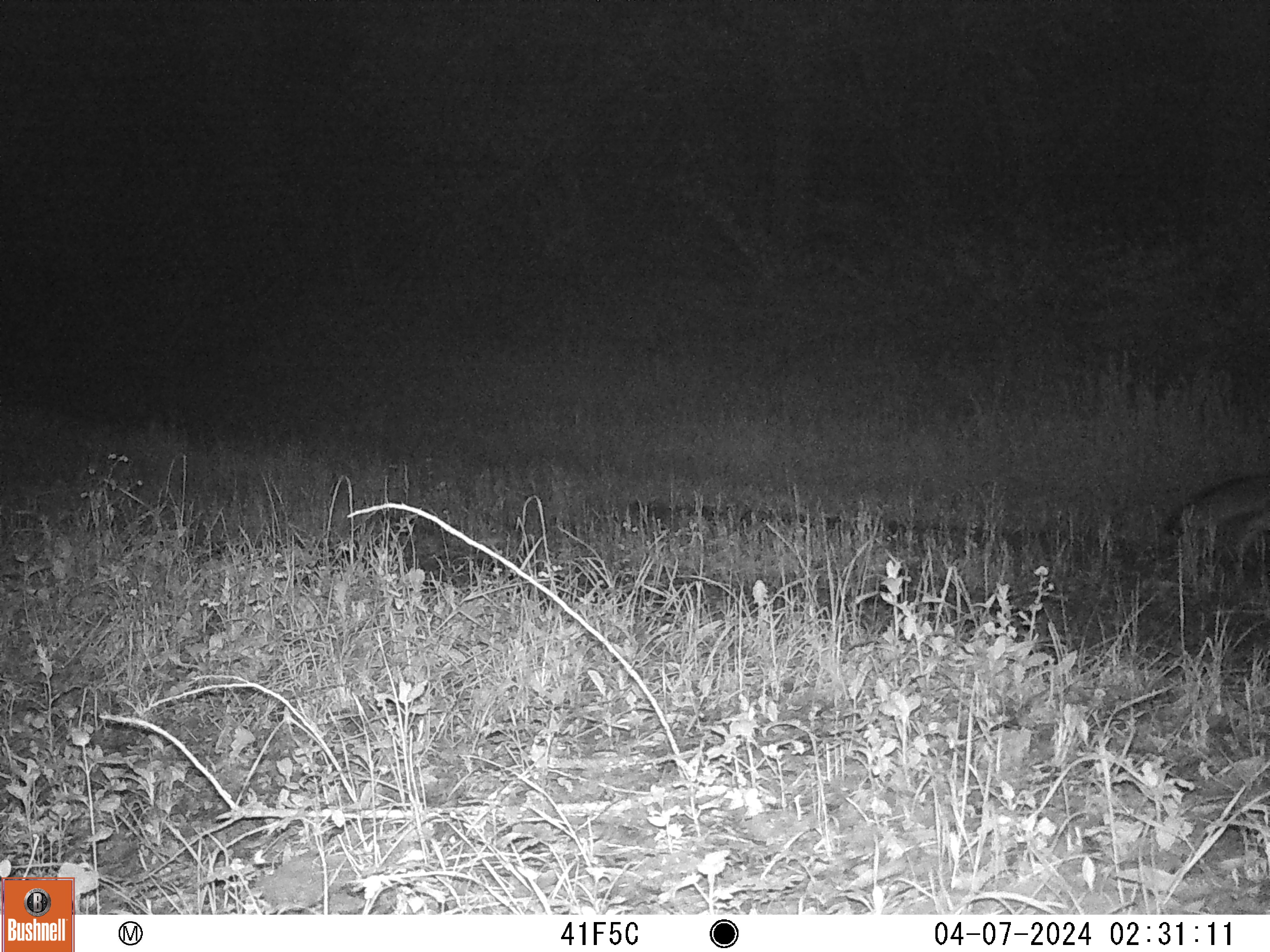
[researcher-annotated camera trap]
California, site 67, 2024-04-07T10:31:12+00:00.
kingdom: Animalia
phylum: Chordata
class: Mammalia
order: Carnivora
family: Canidae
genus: Urocyon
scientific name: Urocyon cinereoargenteus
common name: gray fox